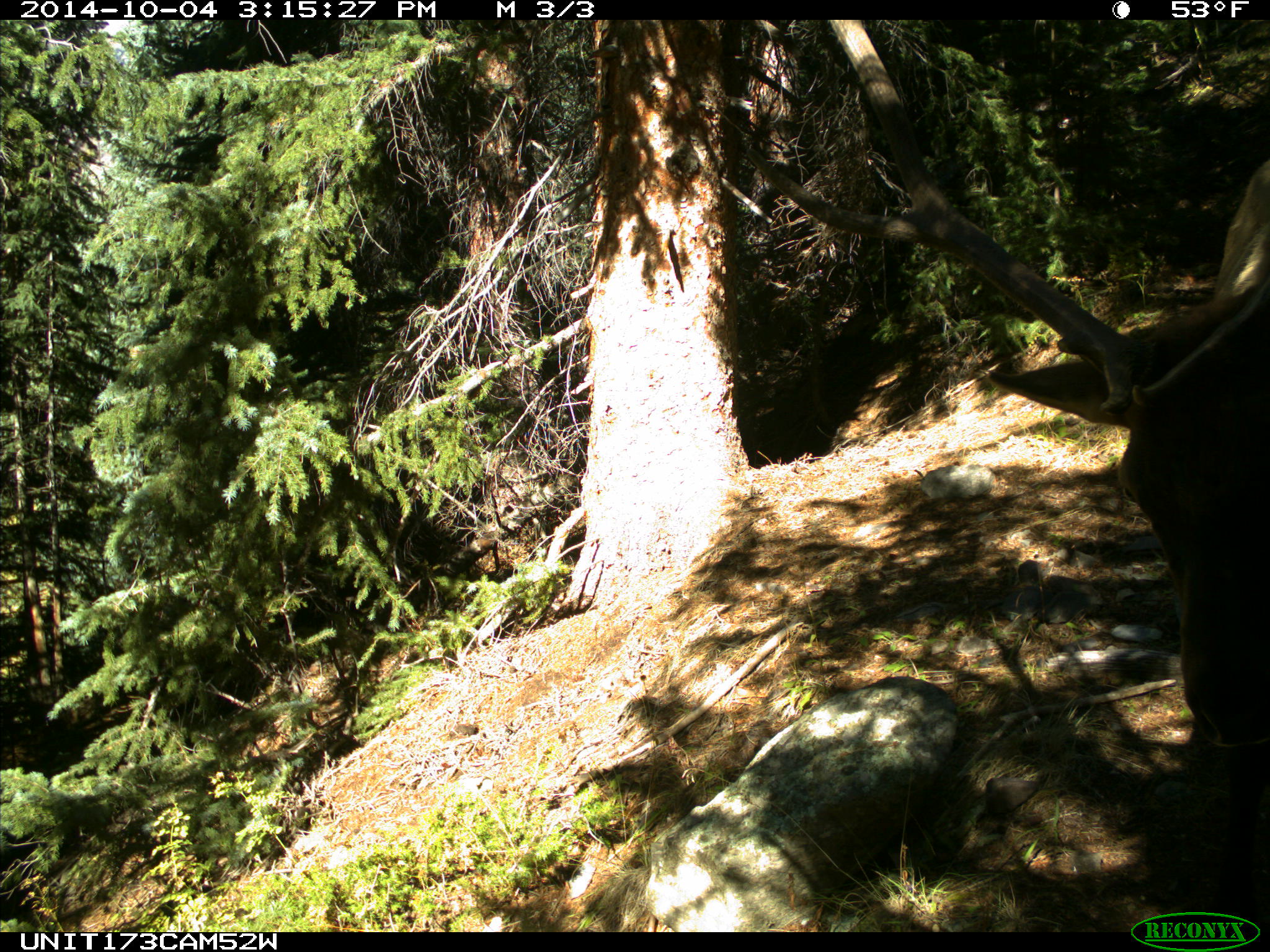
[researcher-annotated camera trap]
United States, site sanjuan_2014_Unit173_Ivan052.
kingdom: Animalia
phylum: Chordata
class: Mammalia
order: Artiodactyla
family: Cervidae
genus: Cervus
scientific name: Cervus elaphus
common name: red deer